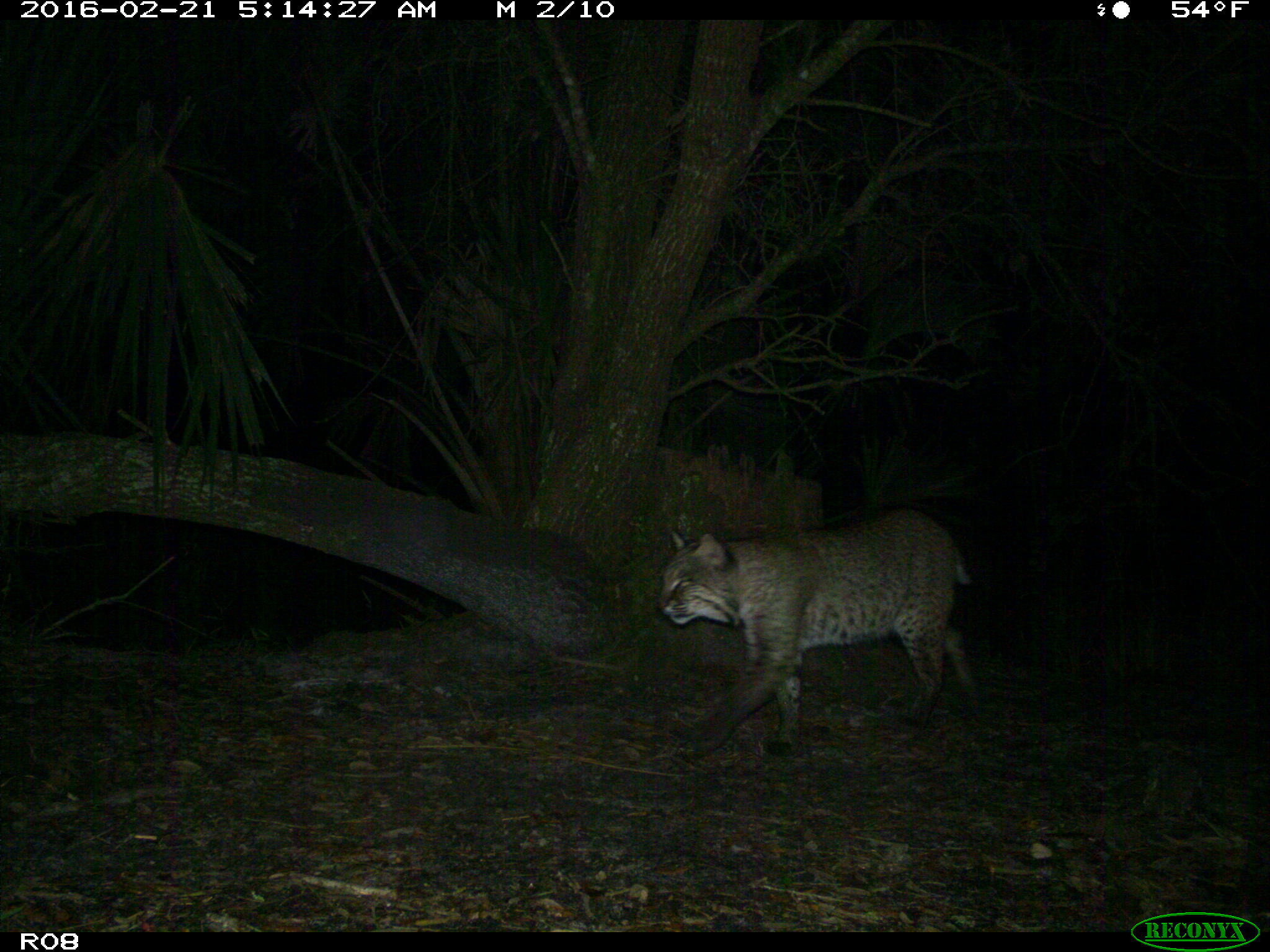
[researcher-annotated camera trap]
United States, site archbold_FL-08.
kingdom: Animalia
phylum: Chordata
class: Mammalia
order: Carnivora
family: Felidae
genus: Lynx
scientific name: Lynx rufus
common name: bobcat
Lynx rufus (bobcat).